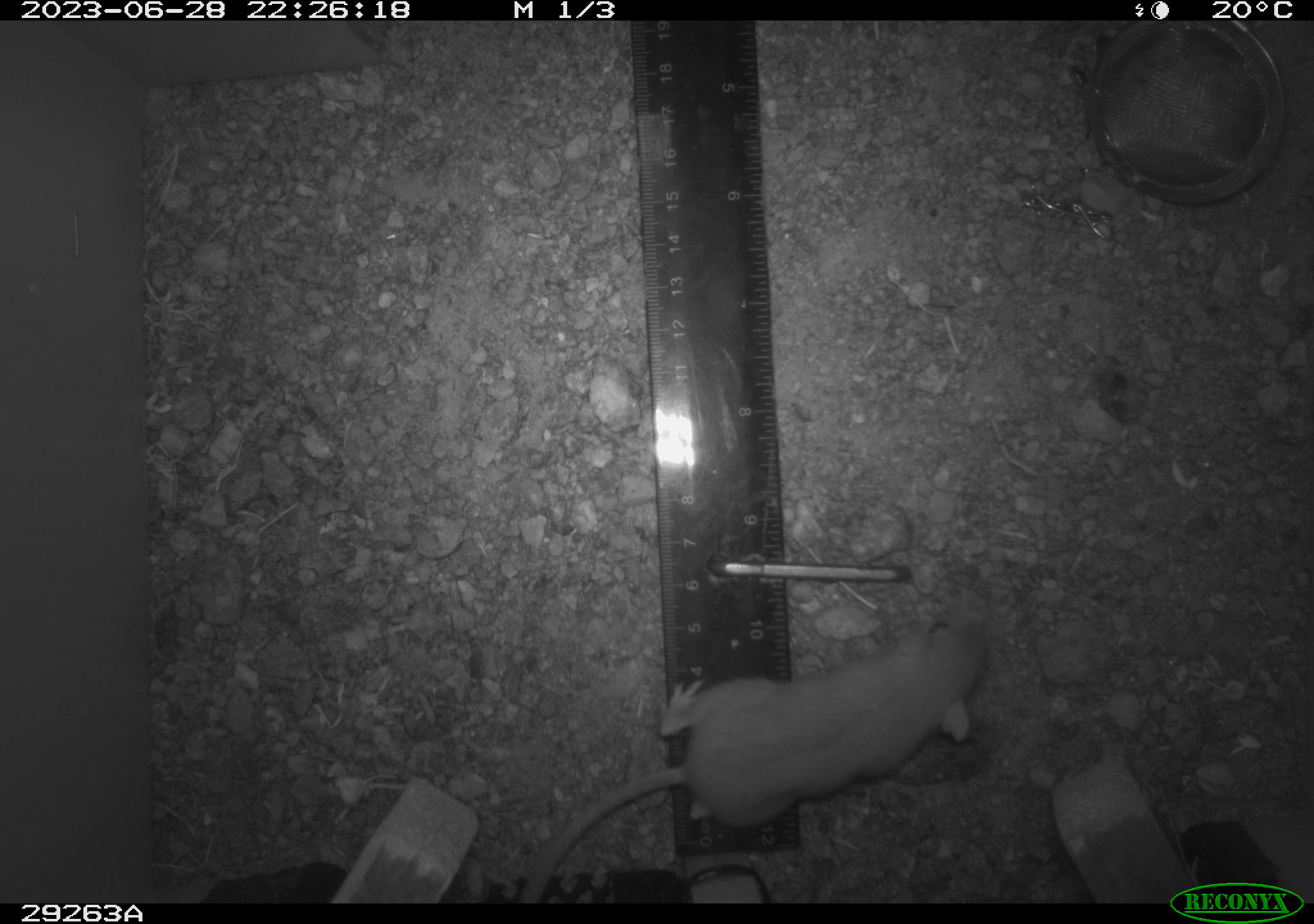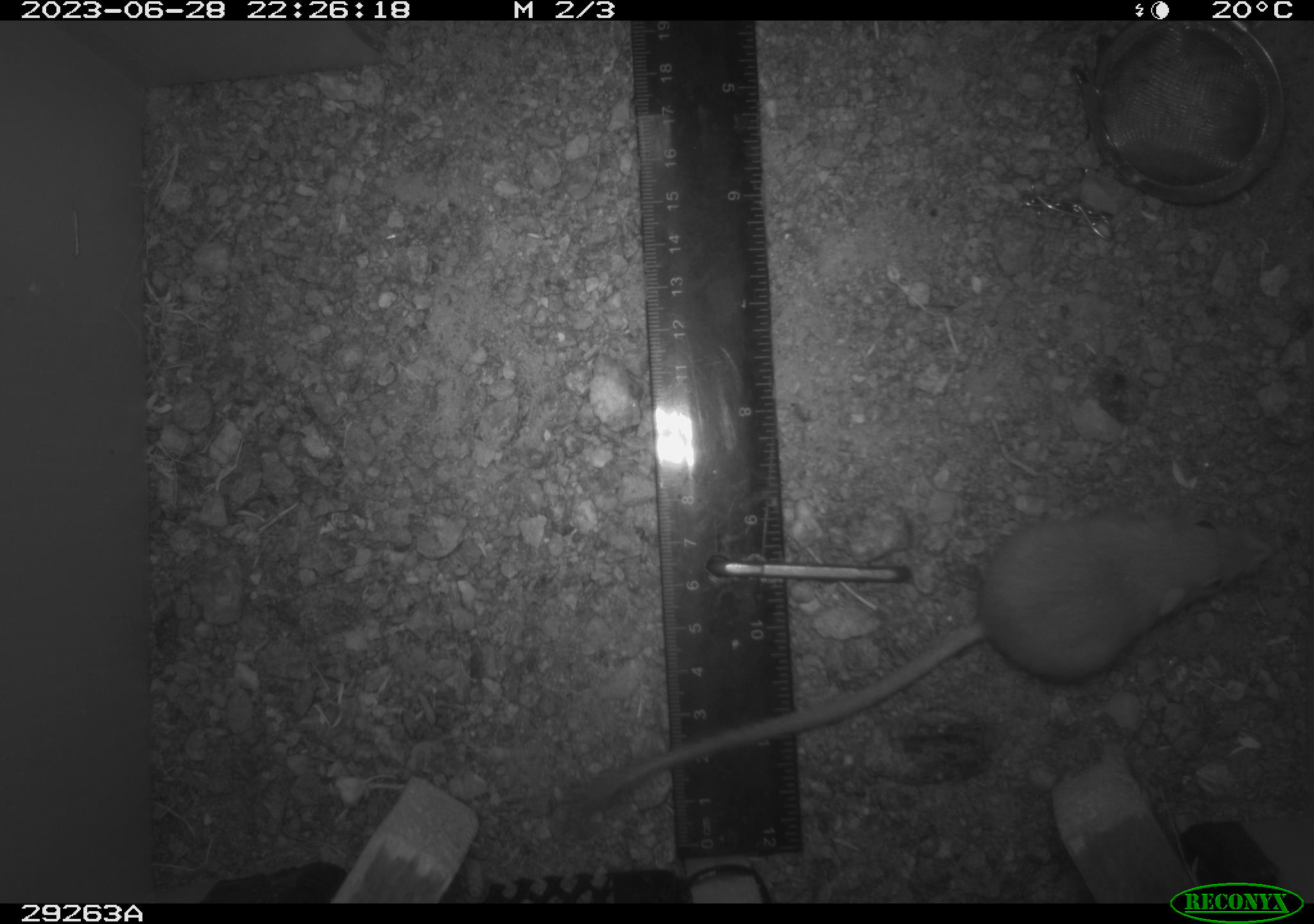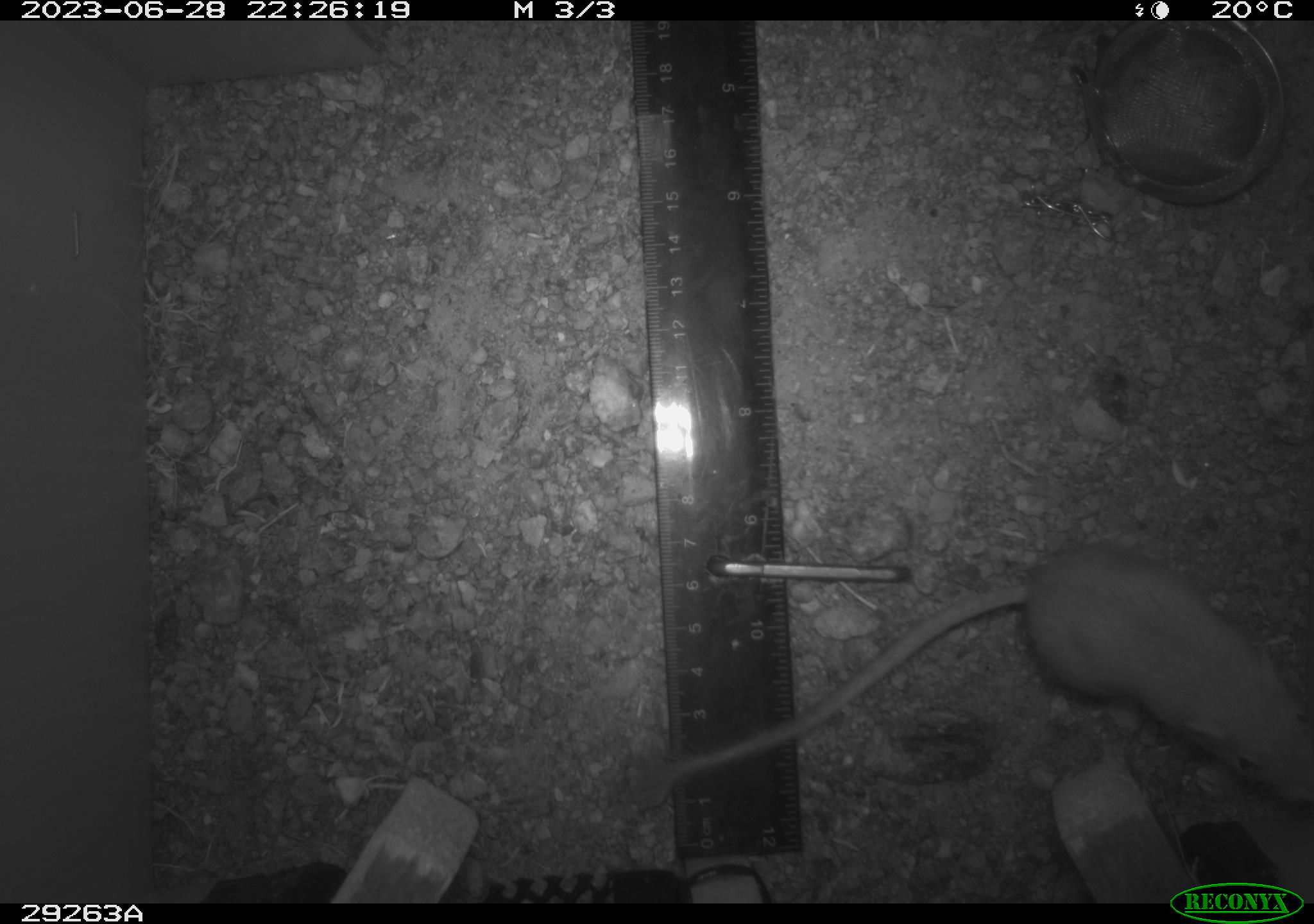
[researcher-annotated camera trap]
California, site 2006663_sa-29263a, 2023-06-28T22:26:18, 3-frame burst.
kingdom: Animalia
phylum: Chordata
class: Mammalia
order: Rodentia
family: Heteromyidae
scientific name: Heteromyidae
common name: kangaroo rats and pocket mice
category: heteromyidae family